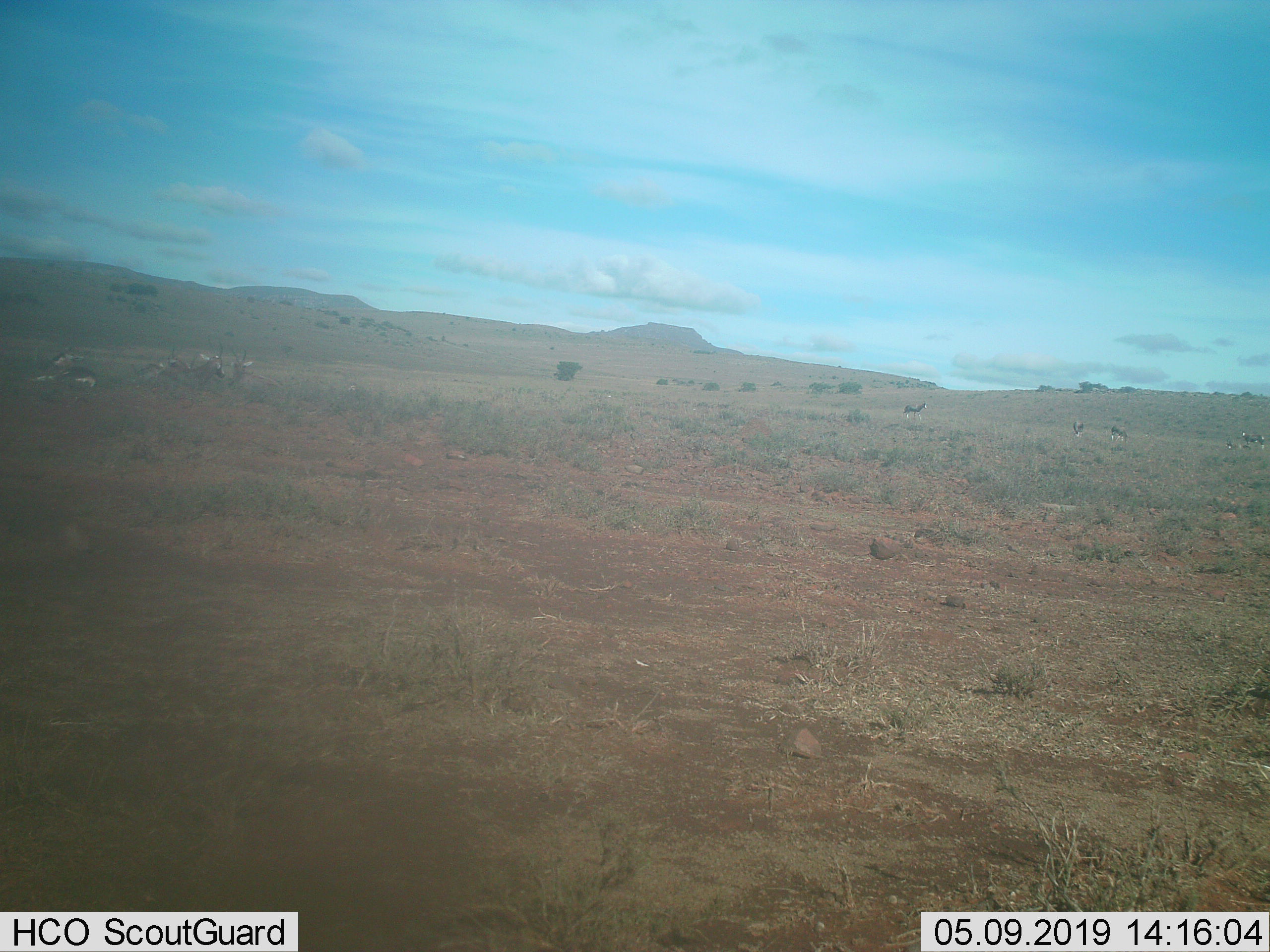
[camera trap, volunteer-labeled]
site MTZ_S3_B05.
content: unidentified animal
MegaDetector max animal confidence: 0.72